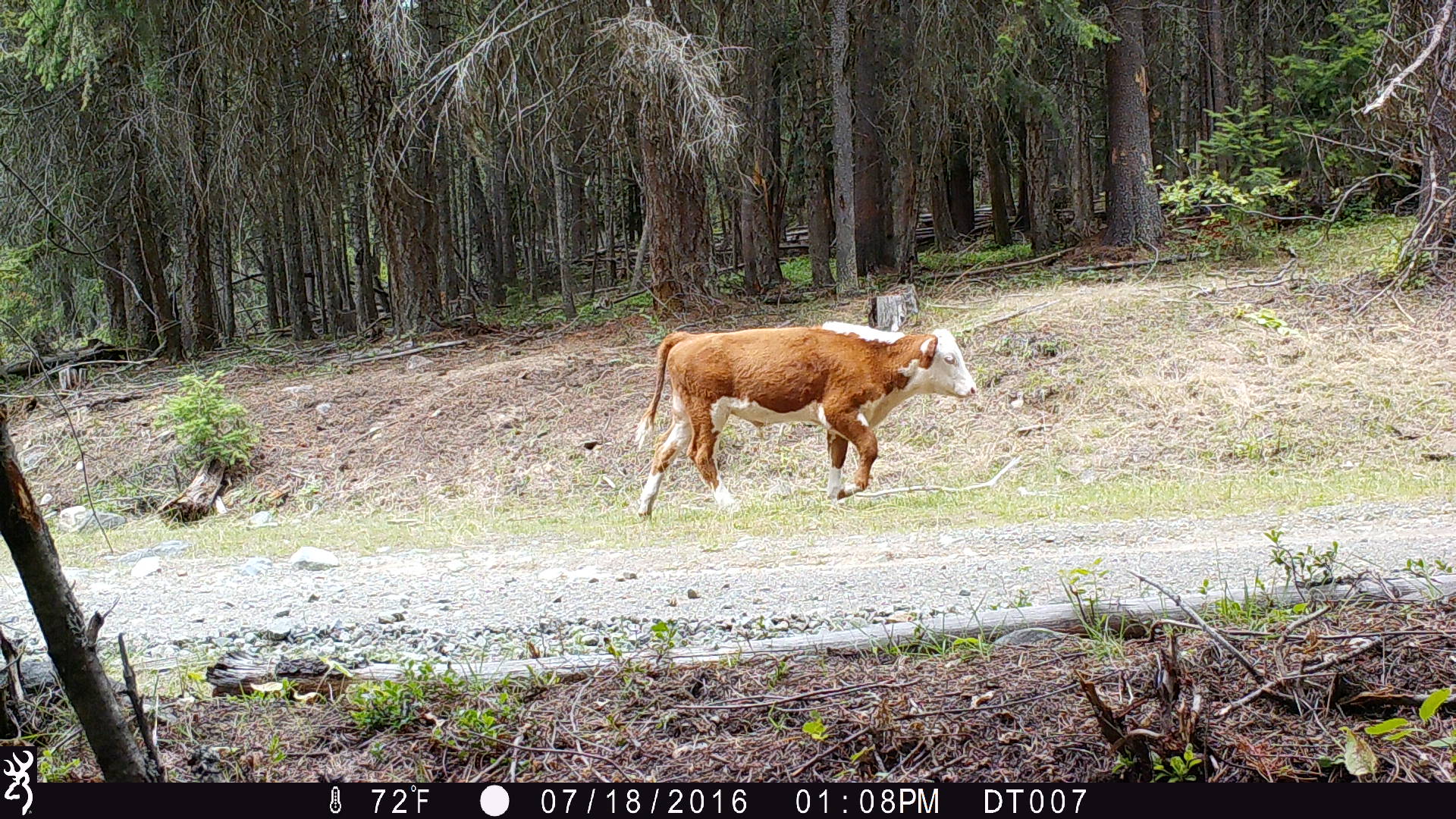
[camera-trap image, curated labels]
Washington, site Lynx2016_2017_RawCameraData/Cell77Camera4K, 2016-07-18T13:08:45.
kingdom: Animalia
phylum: Chordata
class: Mammalia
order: Artiodactyla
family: Bovidae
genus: Bos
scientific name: Bos taurus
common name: domestic cattle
Domestic cattle (Bos taurus). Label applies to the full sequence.